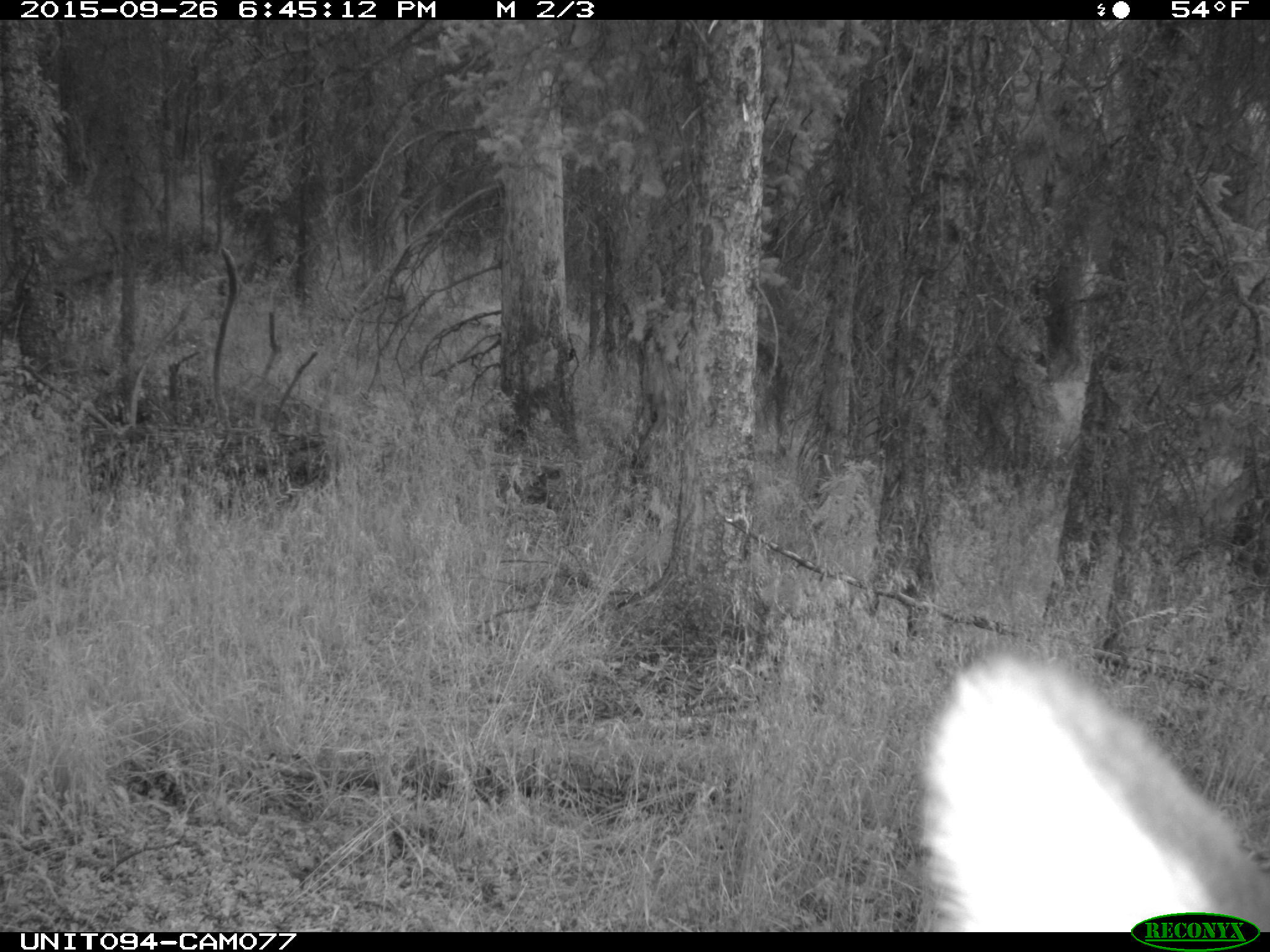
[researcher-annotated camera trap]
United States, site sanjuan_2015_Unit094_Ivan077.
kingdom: Animalia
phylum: Chordata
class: Mammalia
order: Artiodactyla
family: Cervidae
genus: Cervus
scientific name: Cervus elaphus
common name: red deer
Cervus elaphus (red deer).